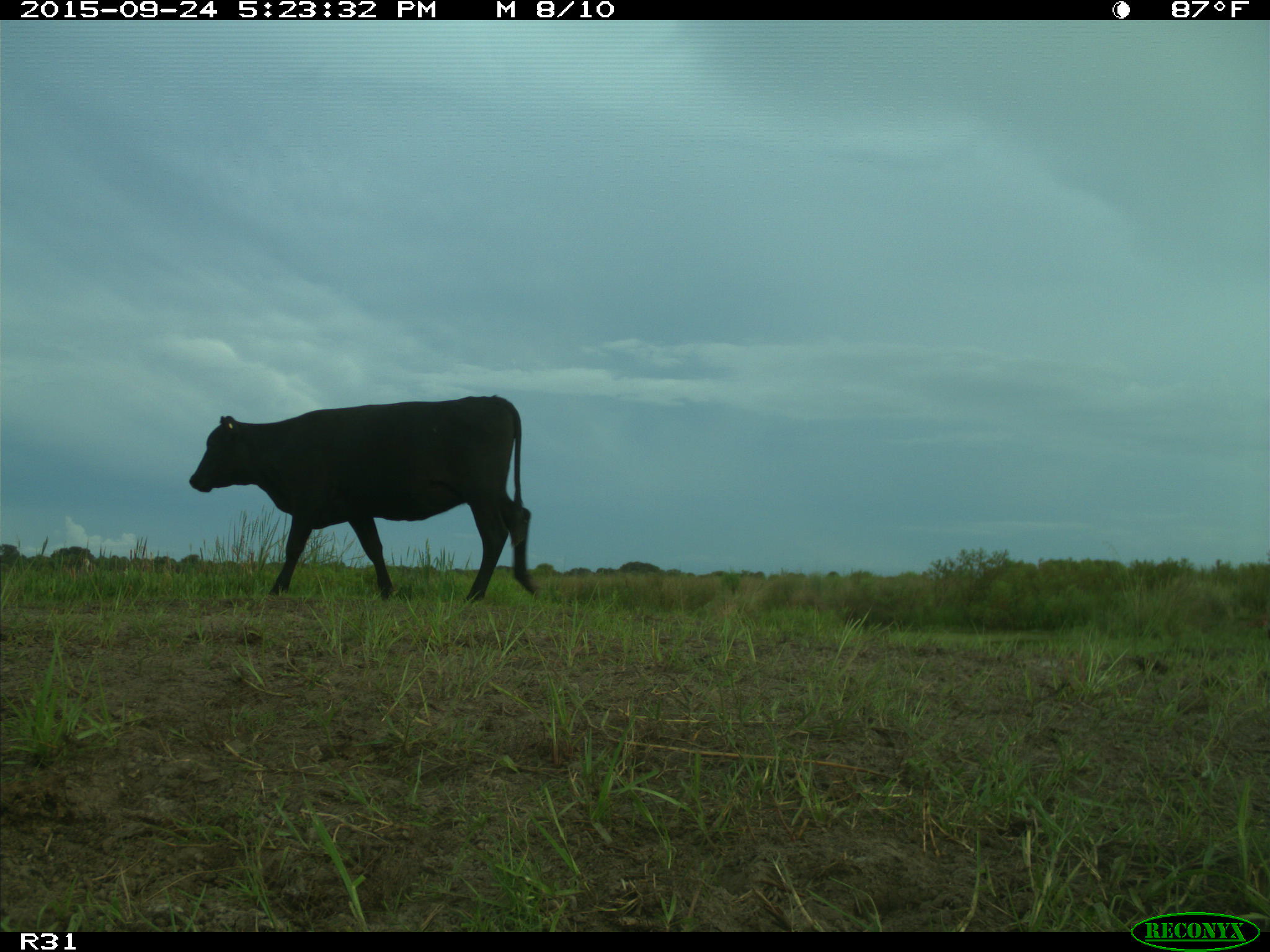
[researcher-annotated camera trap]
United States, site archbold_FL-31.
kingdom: Animalia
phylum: Chordata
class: Mammalia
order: Artiodactyla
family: Bovidae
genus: Bos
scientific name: Bos taurus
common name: domestic cow